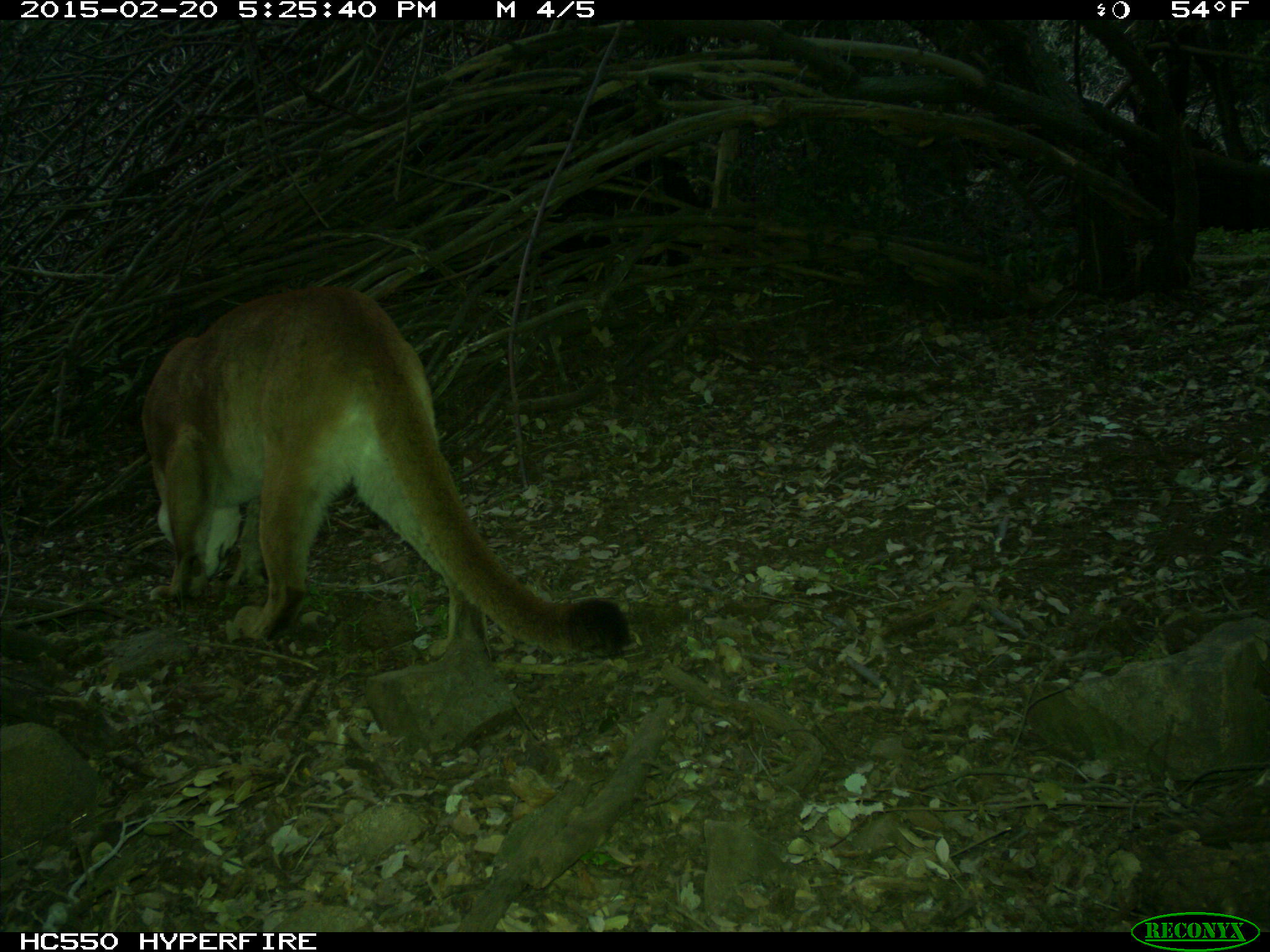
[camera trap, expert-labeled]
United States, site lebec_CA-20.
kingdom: Animalia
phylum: Chordata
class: Mammalia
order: Carnivora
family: Felidae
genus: Puma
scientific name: Puma concolor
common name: mountain lion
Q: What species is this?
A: Puma concolor (mountain lion).